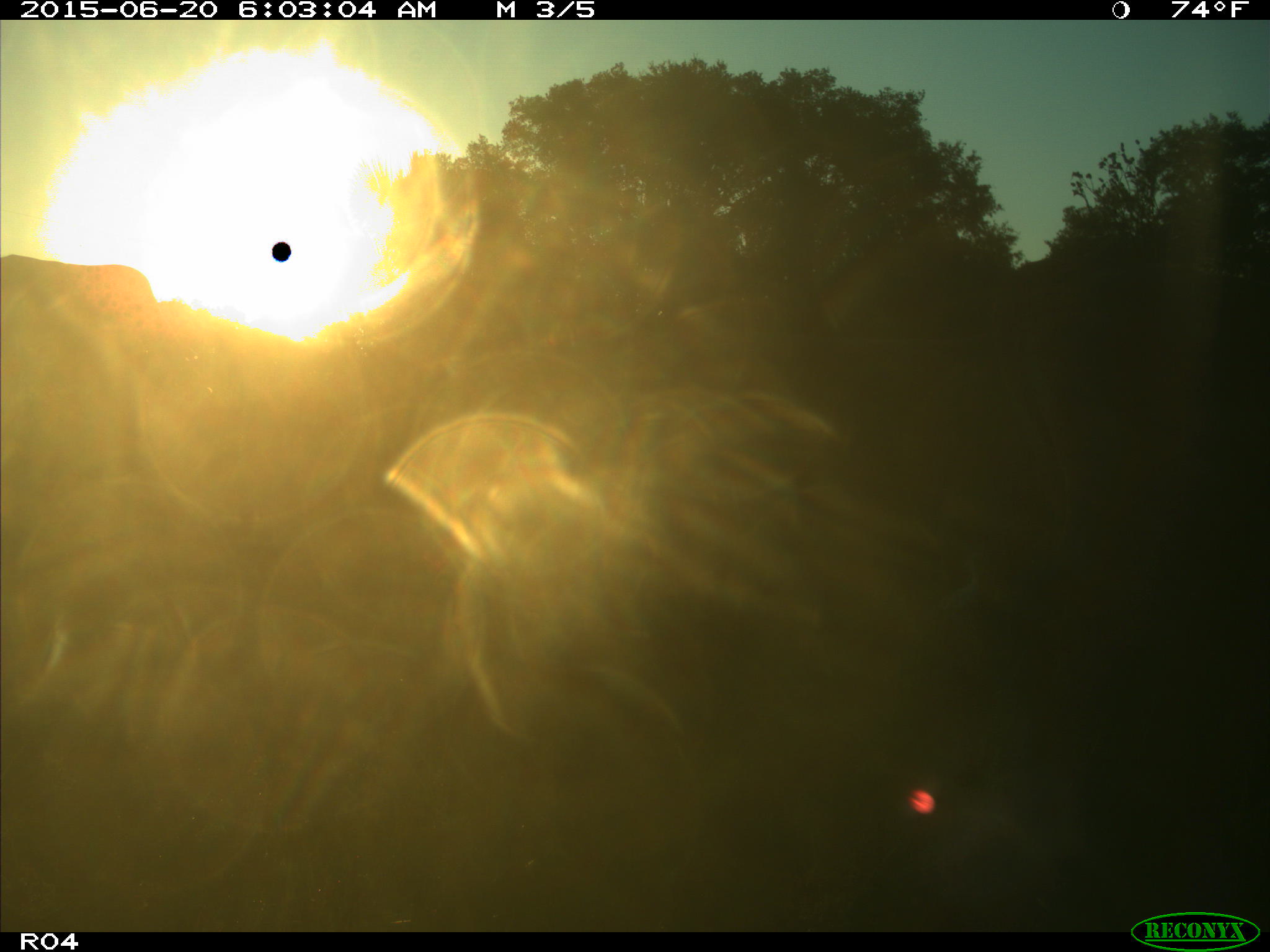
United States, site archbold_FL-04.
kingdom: Animalia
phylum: Chordata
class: Mammalia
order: Artiodactyla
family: Bovidae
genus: Bos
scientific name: Bos taurus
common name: domestic cow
Bos taurus (domestic cow).